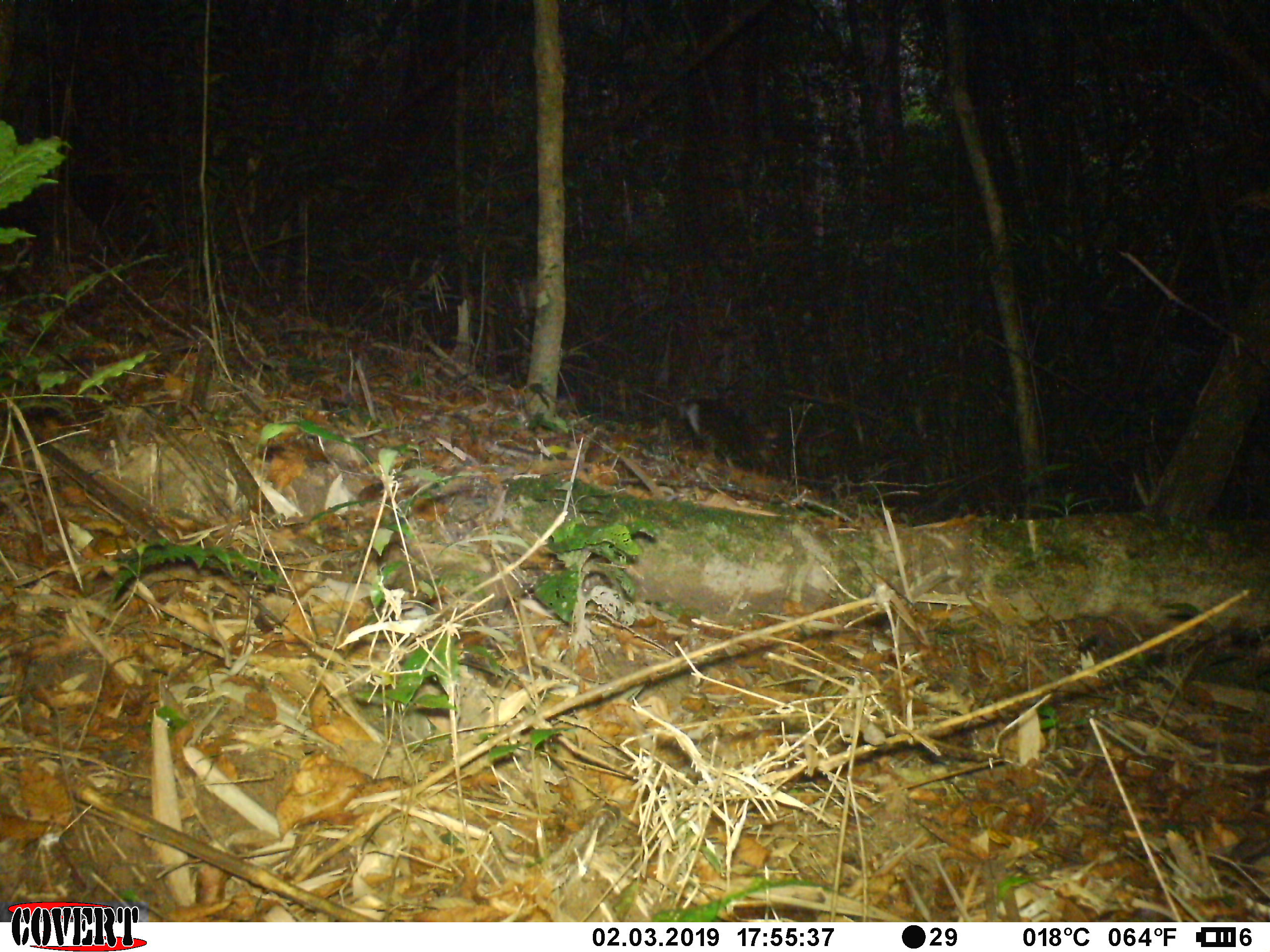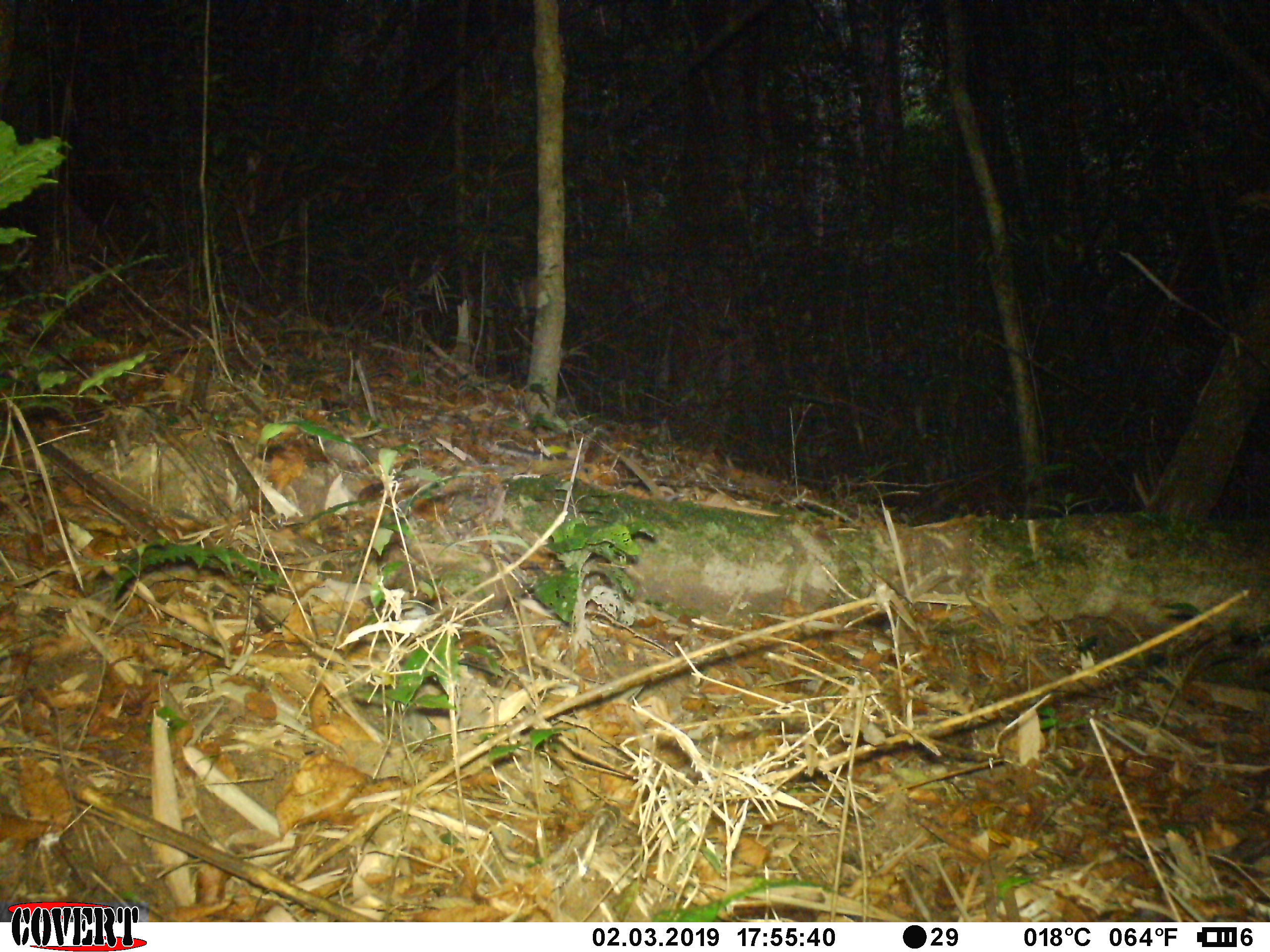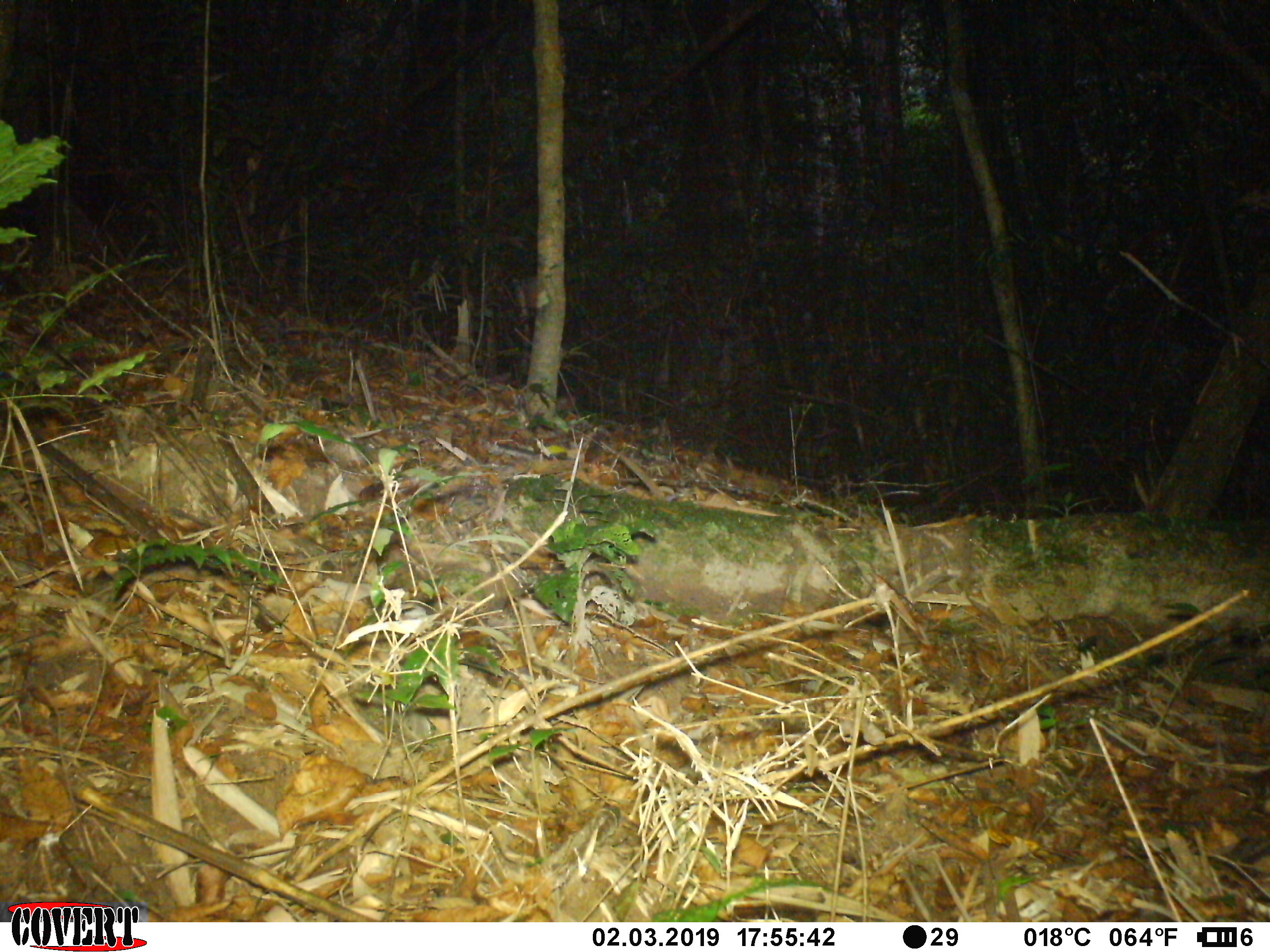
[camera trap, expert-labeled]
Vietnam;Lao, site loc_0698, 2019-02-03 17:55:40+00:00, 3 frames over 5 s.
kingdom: Animalia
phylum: Chordata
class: Mammalia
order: Artiodactyla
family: Cervidae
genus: Muntiacus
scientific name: Muntiacus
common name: muntjacs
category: unidentified muntjac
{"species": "unidentified muntjac (muntjacs) (Muntiacus)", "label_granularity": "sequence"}